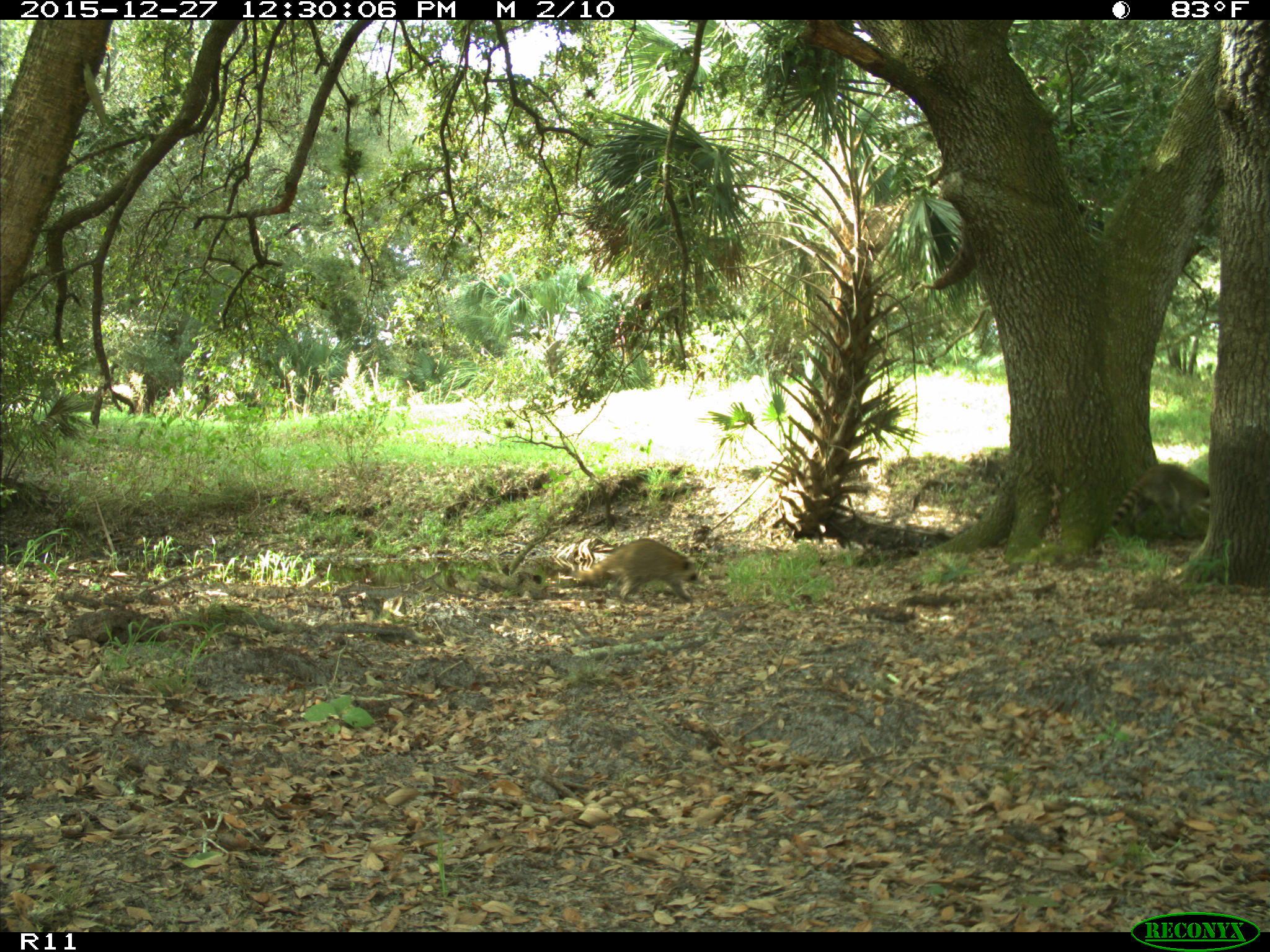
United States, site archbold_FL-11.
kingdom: Animalia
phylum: Chordata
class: Mammalia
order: Carnivora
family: Procyonidae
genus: Procyon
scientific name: Procyon lotor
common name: common raccoon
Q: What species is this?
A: Procyon lotor (common raccoon).